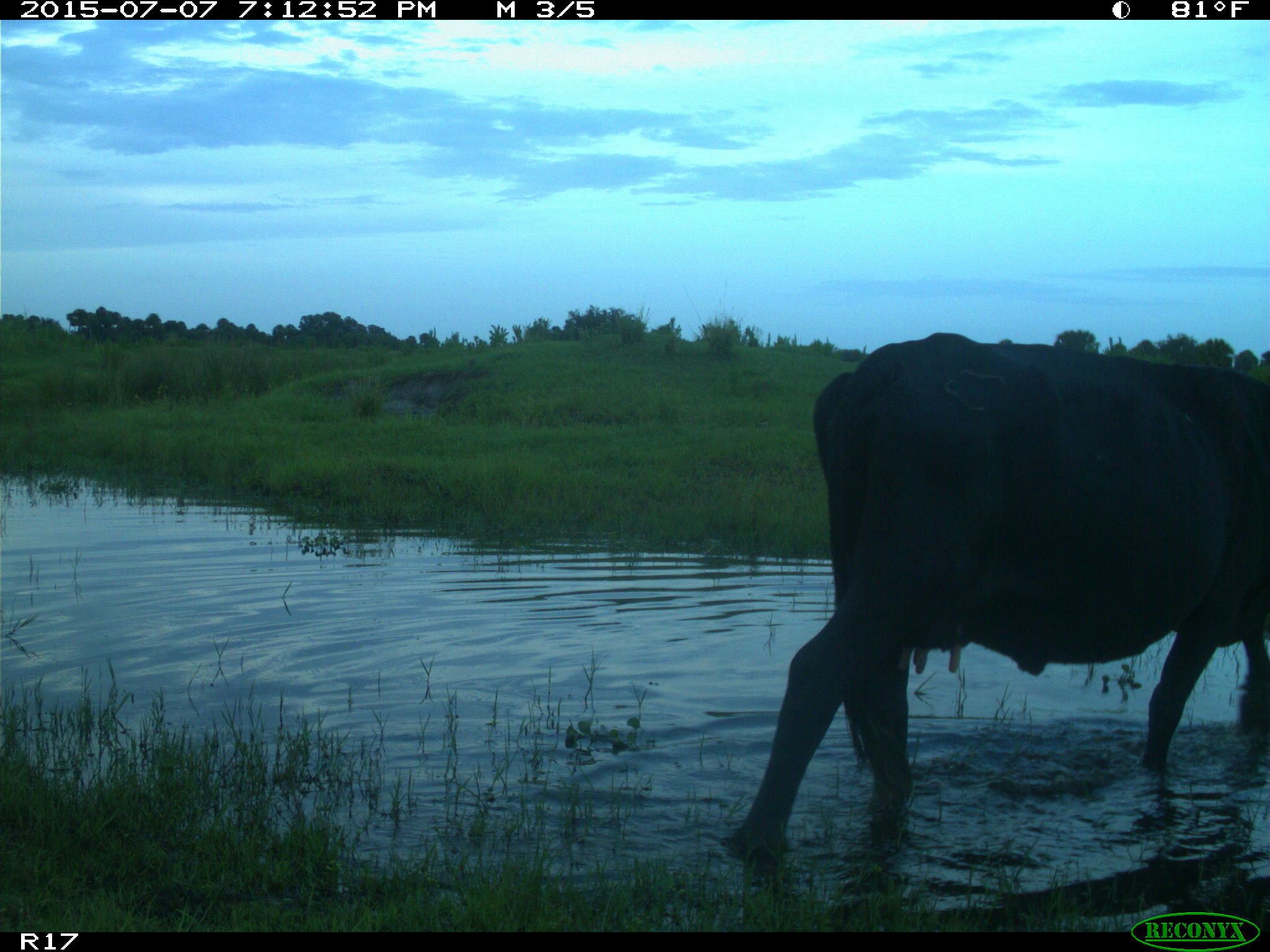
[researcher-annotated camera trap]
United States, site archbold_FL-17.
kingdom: Animalia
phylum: Chordata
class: Mammalia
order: Artiodactyla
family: Bovidae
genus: Bos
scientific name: Bos taurus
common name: domestic cow